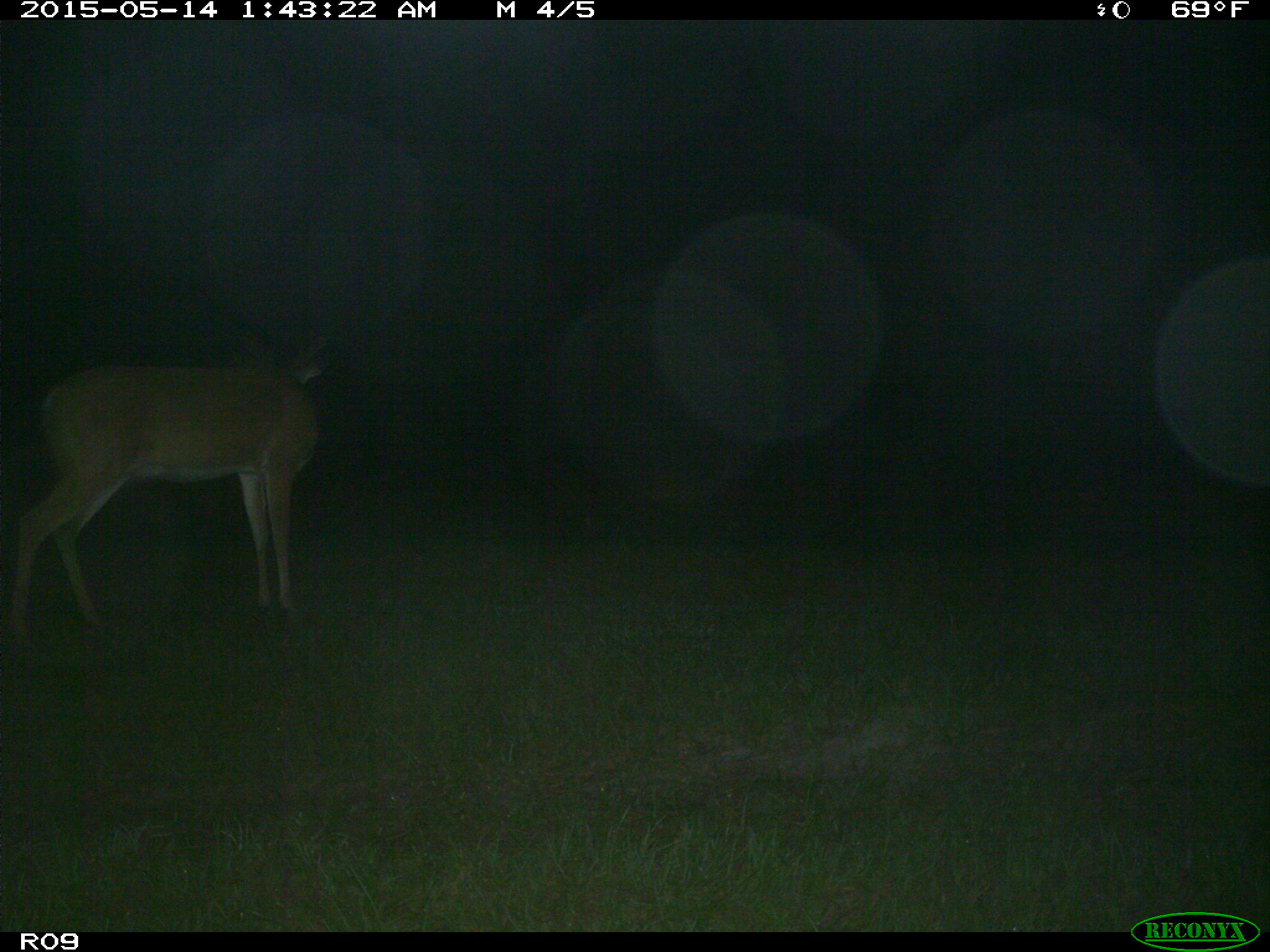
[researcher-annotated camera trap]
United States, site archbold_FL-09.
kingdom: Animalia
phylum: Chordata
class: Mammalia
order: Artiodactyla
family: Cervidae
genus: Odocoileus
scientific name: Odocoileus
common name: deer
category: unidentified deer